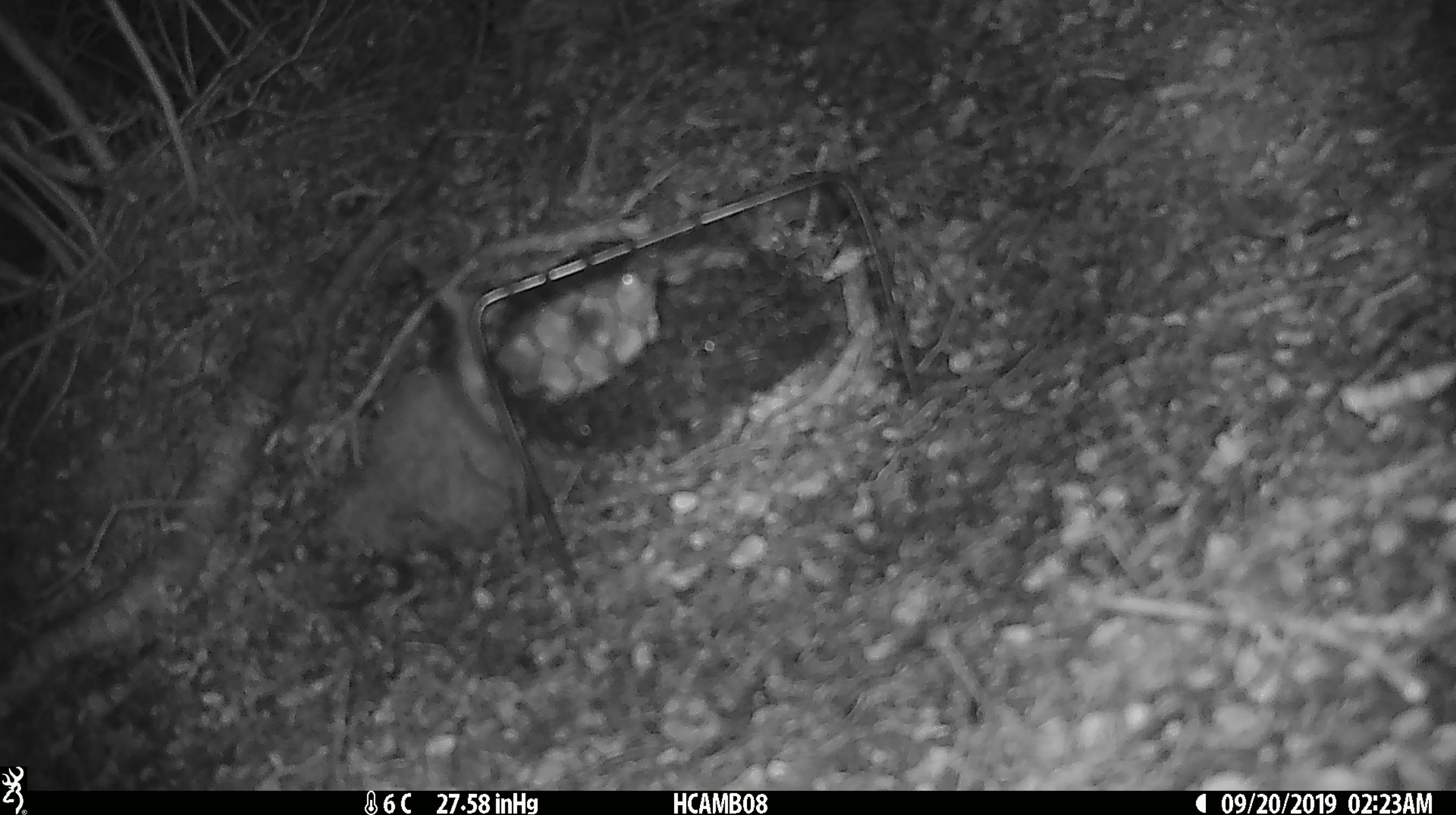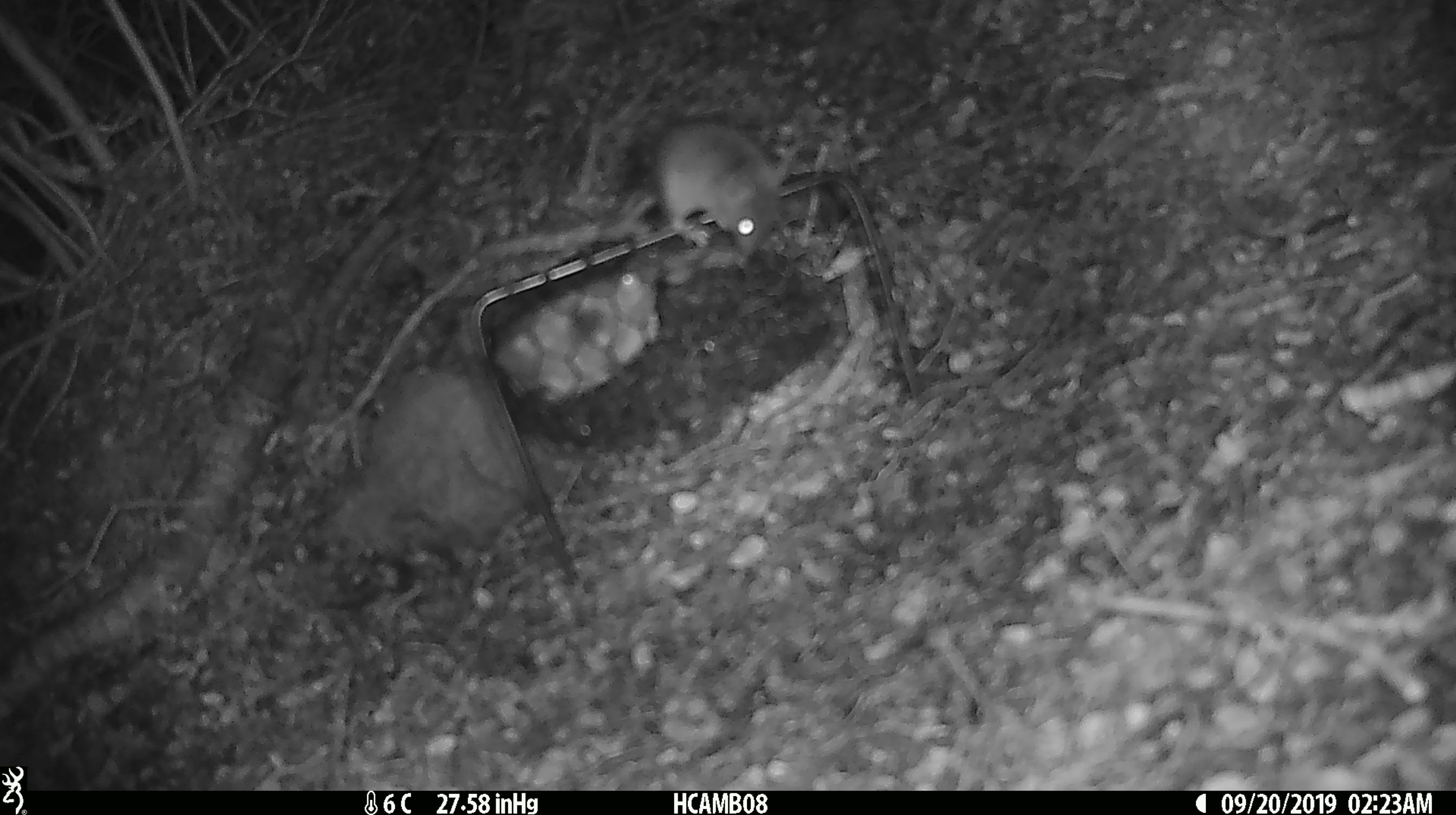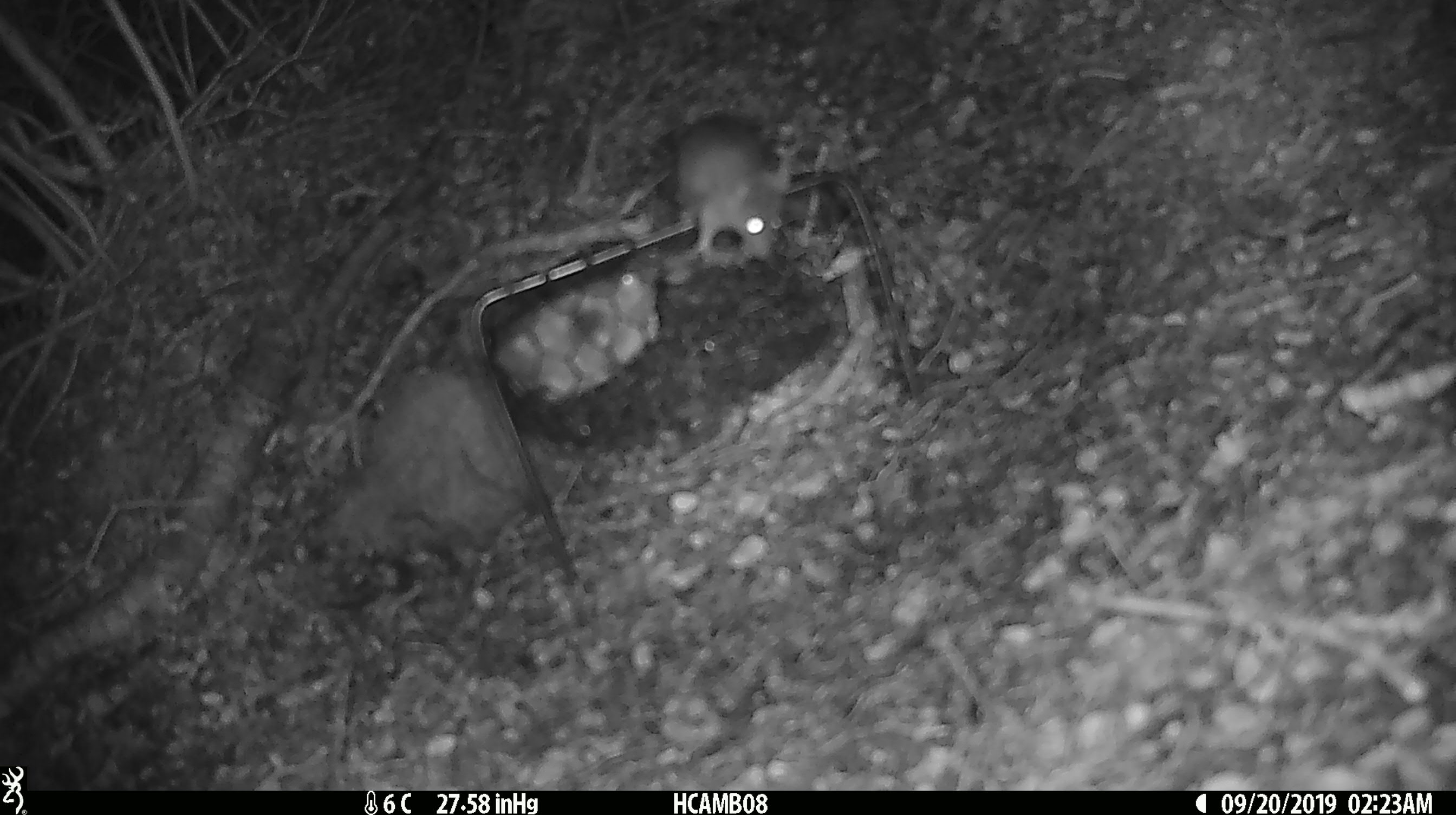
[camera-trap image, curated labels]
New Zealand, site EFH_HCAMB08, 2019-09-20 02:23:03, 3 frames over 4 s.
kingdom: Animalia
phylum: Chordata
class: Mammalia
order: Rodentia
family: Muridae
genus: Mus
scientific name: Mus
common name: mouse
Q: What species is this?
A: Mouse (Mus).